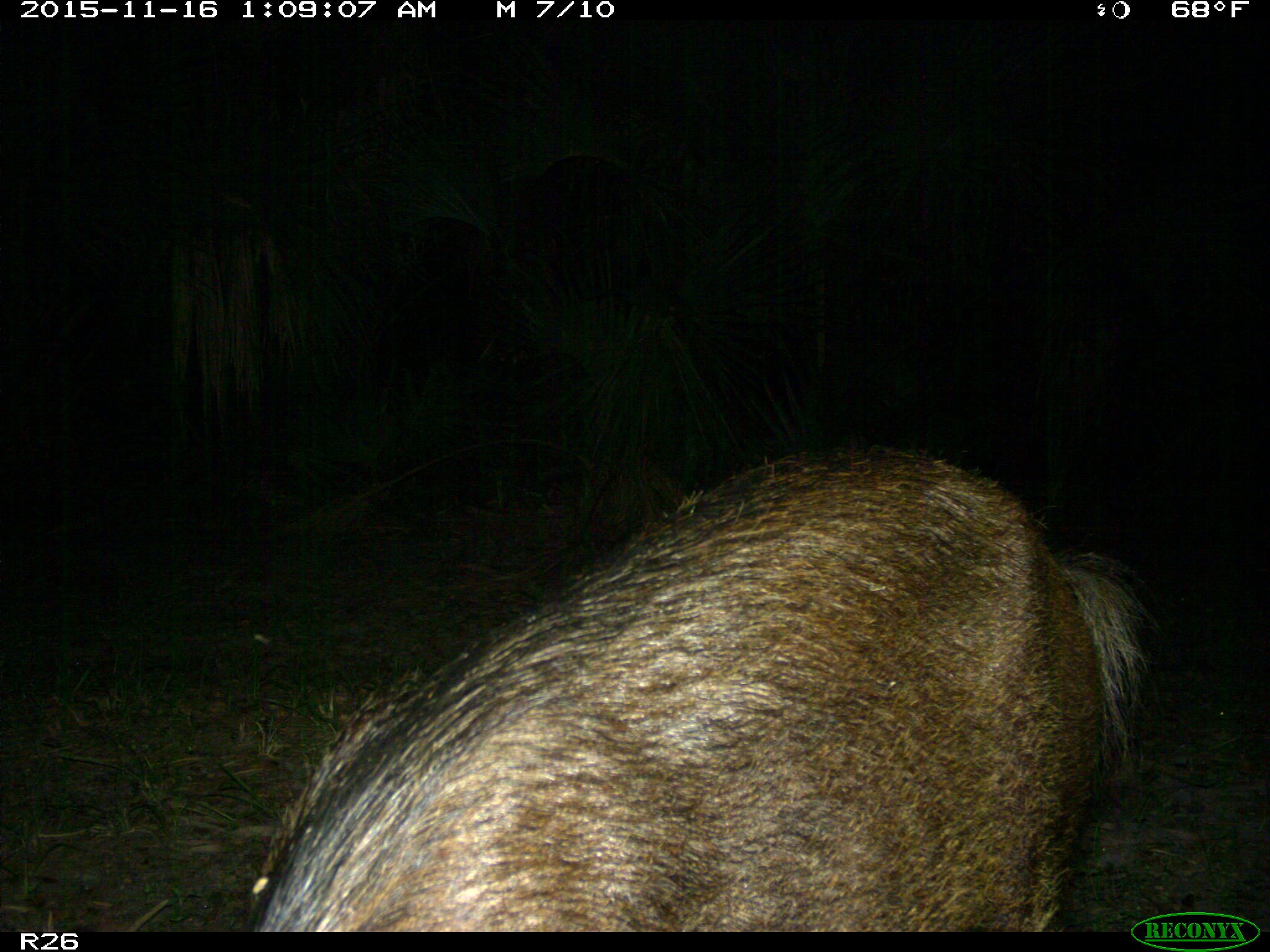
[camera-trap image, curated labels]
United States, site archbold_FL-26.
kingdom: Animalia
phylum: Chordata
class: Mammalia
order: Artiodactyla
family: Suidae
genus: Sus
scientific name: Sus scrofa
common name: wild boar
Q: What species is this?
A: Sus scrofa (wild boar).